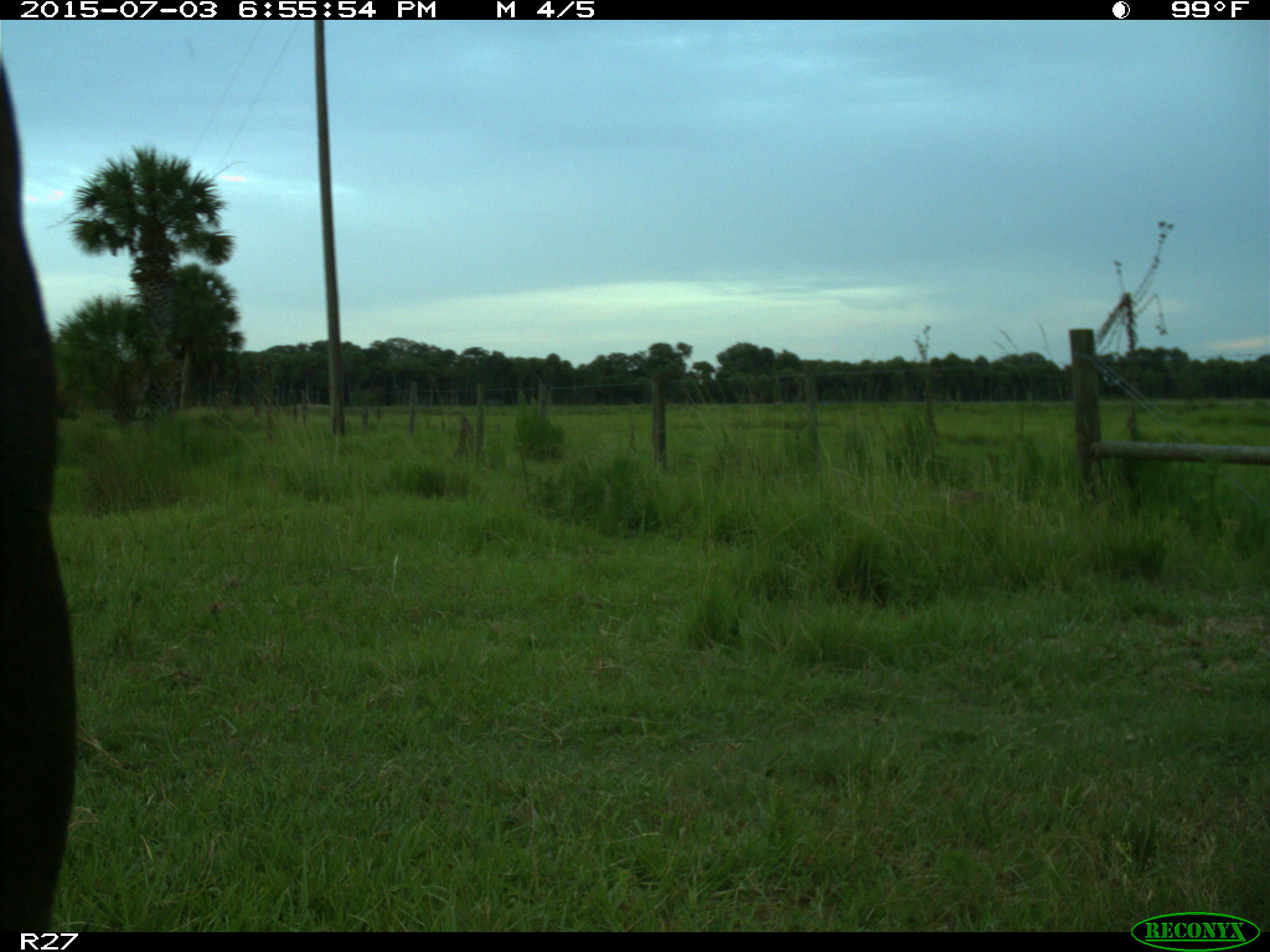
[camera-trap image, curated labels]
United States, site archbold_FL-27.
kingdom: Animalia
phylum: Chordata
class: Mammalia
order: Artiodactyla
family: Bovidae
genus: Bos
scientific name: Bos taurus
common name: domestic cow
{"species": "Bos taurus (domestic cow)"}